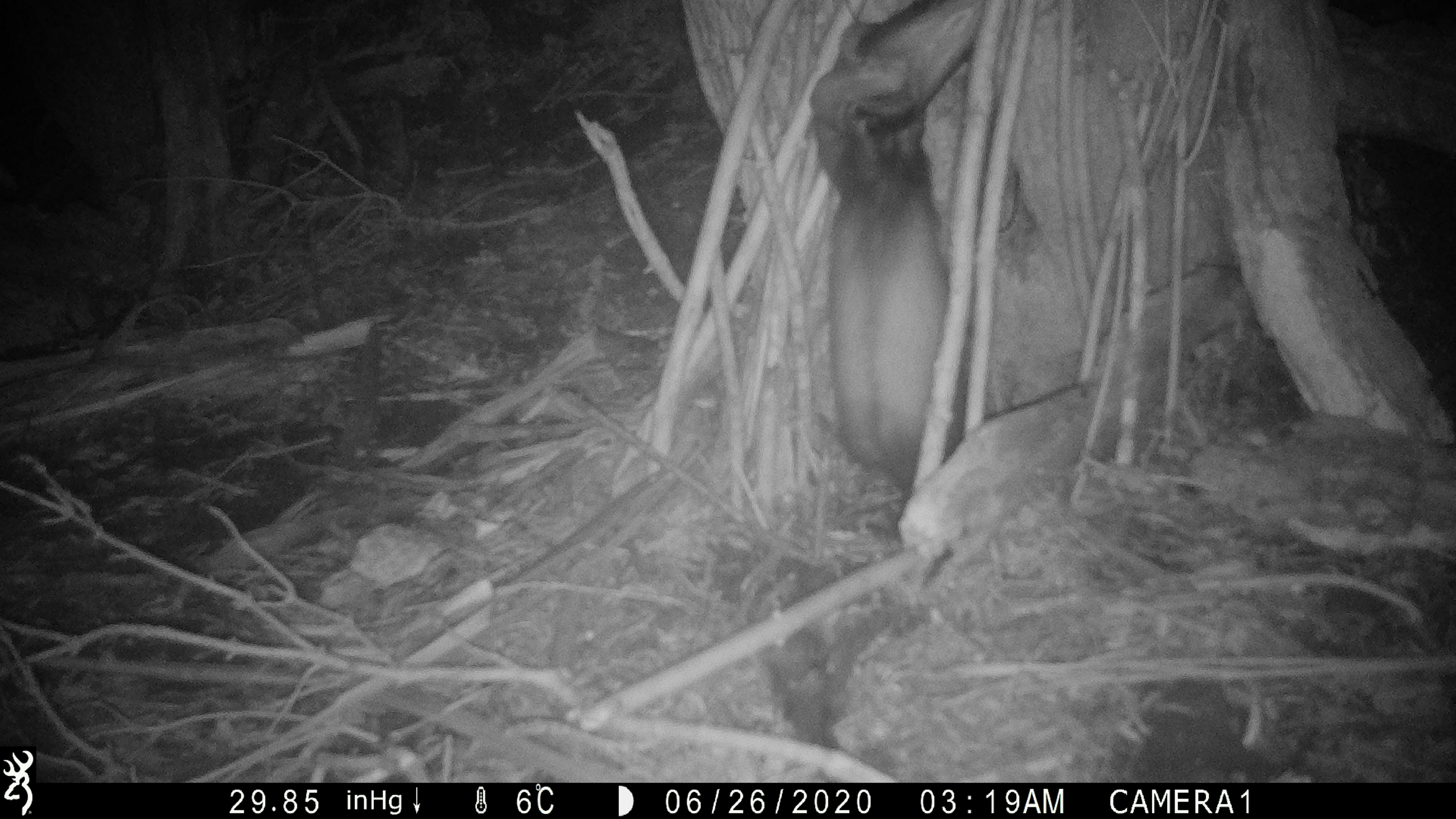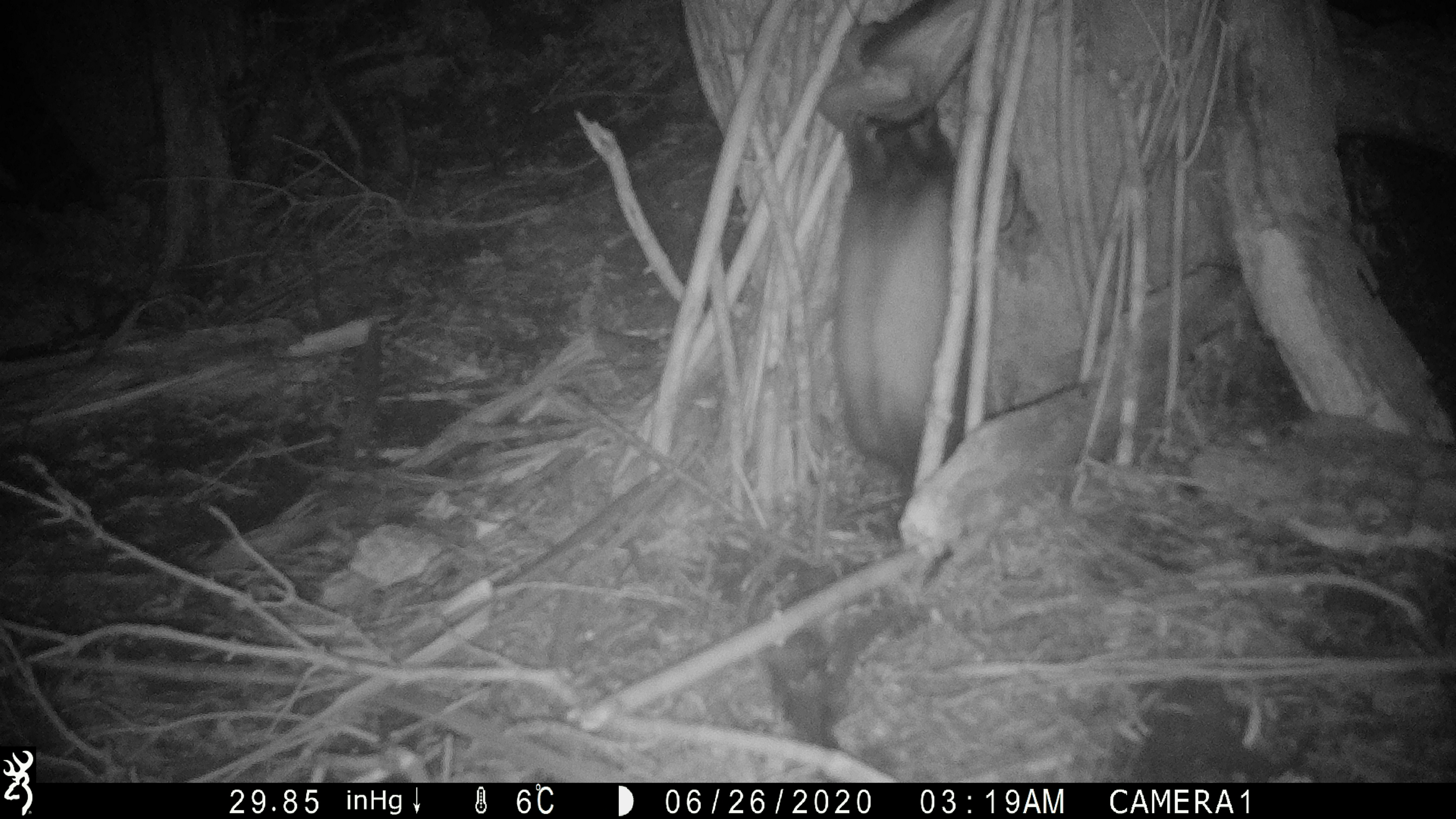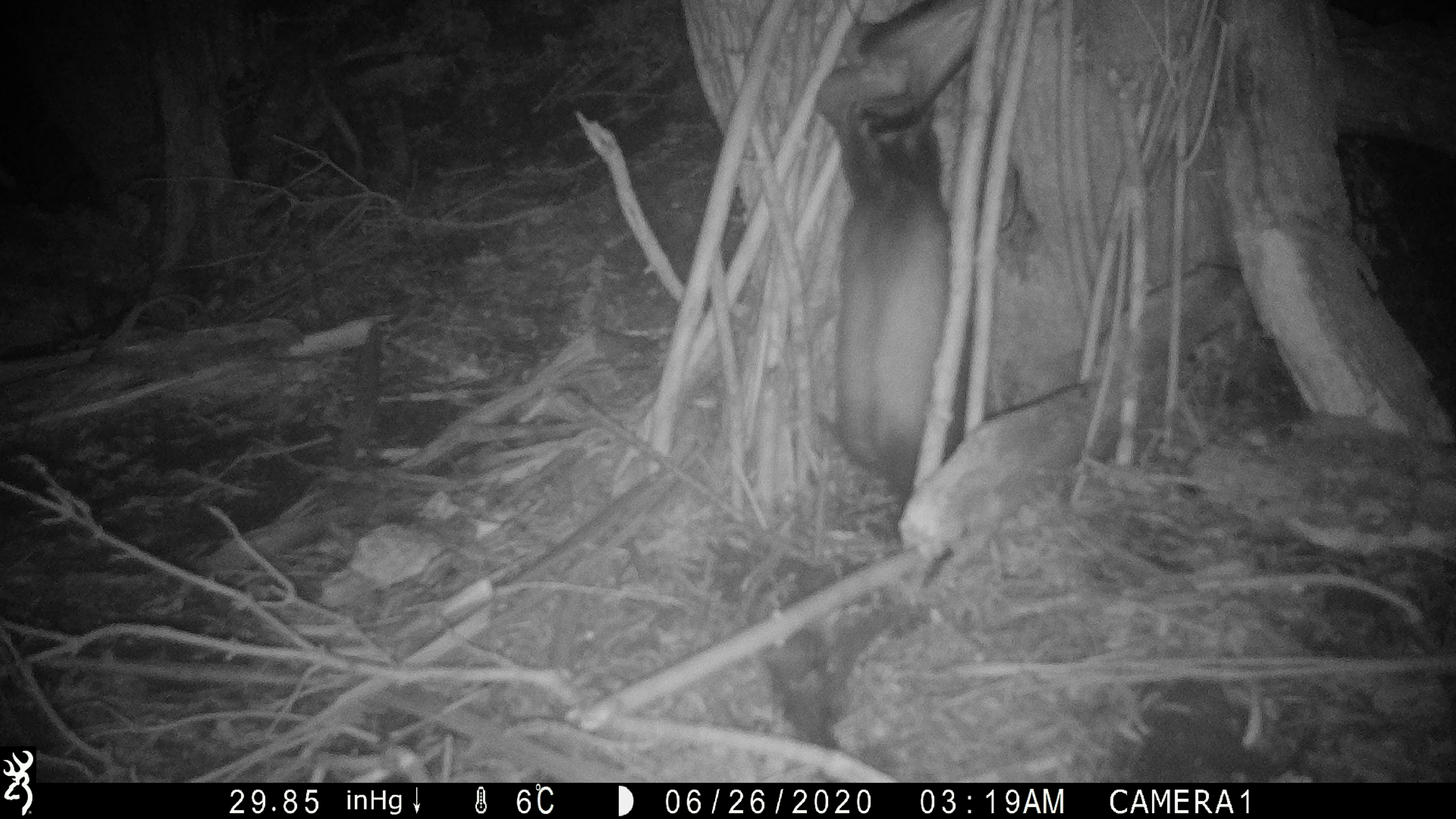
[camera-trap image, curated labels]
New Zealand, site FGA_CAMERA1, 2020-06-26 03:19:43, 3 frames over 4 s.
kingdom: Animalia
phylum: Chordata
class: Mammalia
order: Carnivora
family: Mustelidae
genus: Mustela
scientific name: Mustela furo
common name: ferret